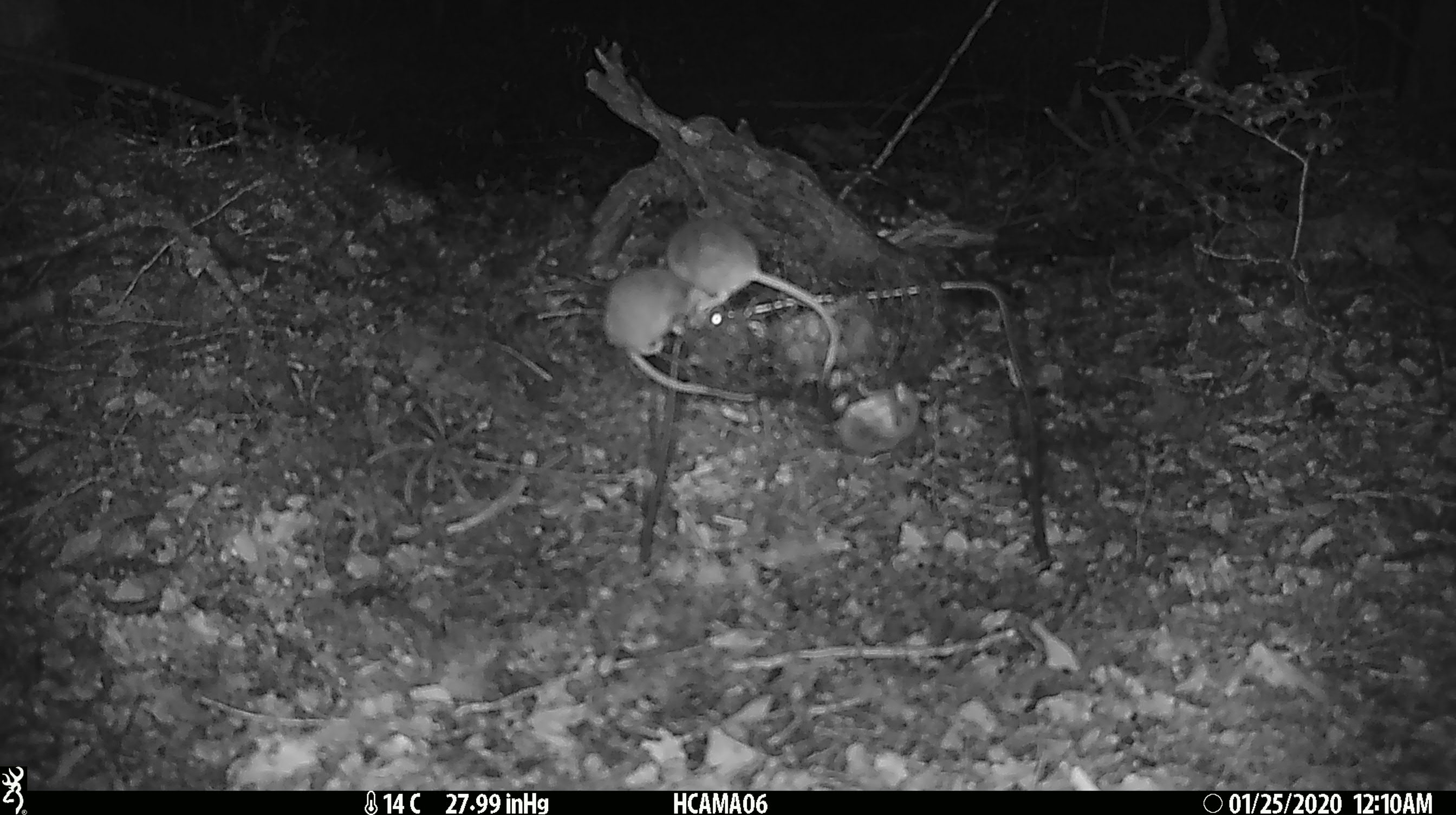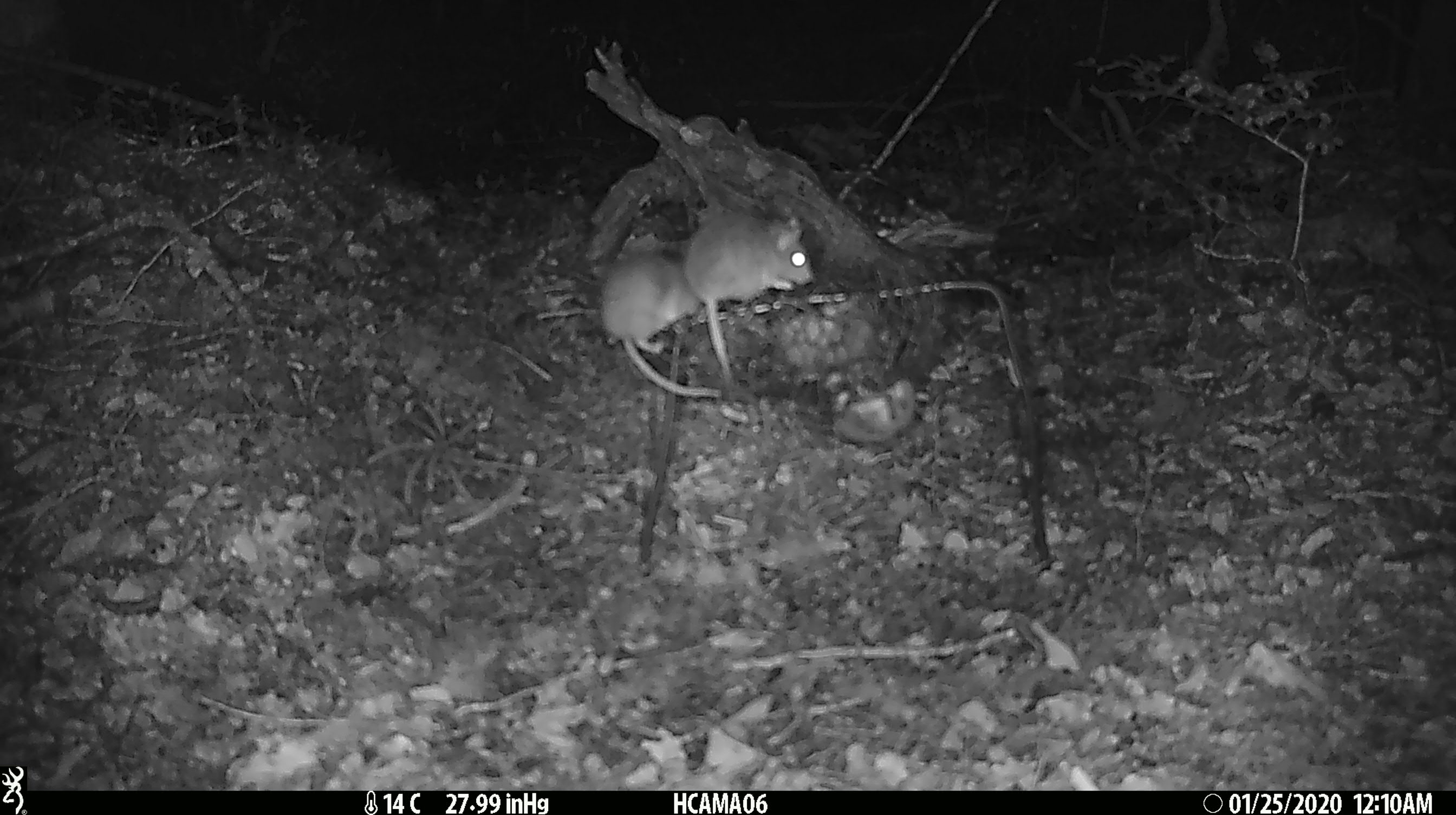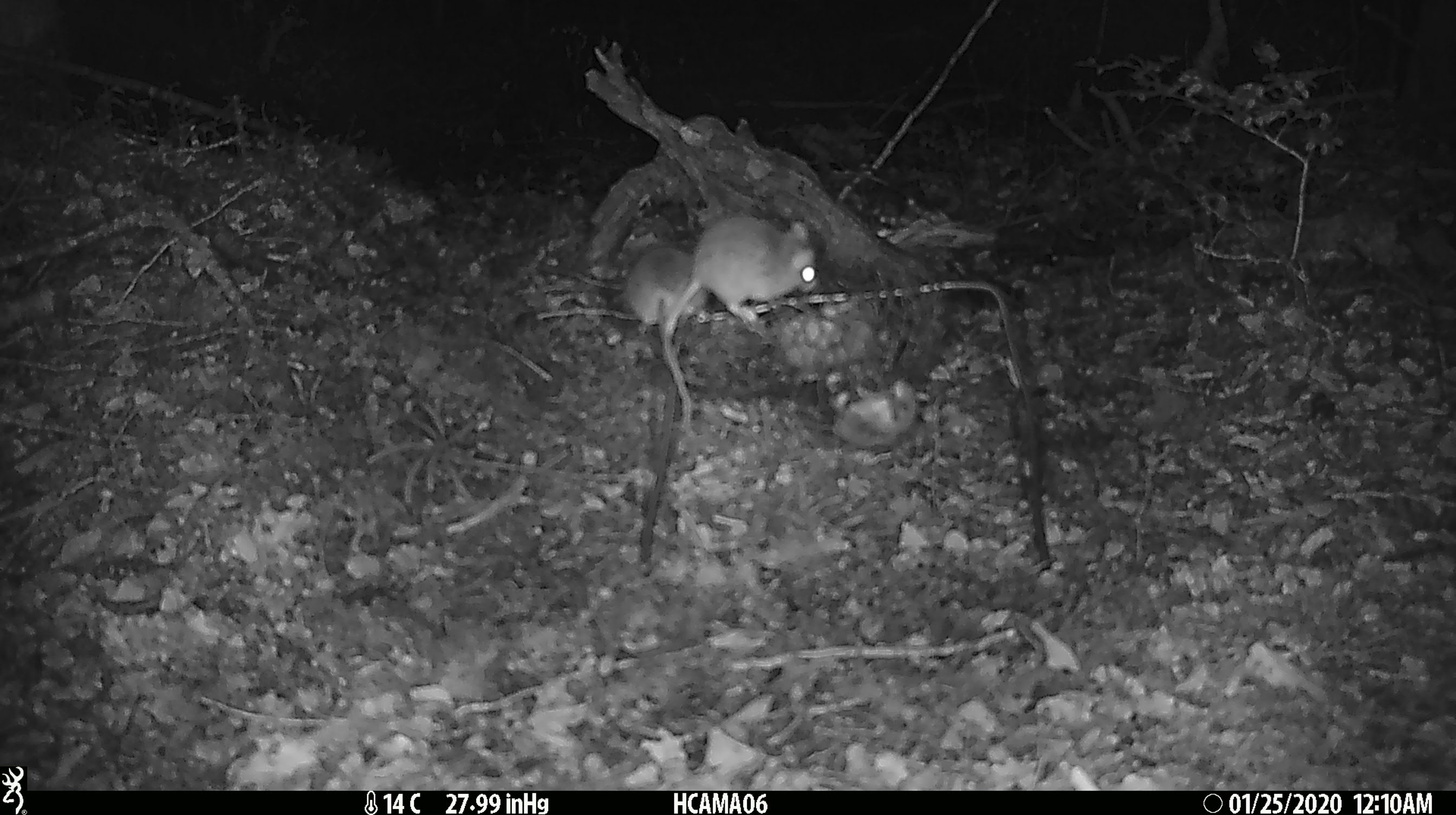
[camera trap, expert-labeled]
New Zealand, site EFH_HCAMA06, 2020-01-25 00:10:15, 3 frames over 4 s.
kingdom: Animalia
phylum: Chordata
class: Mammalia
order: Rodentia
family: Muridae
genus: Mus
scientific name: Mus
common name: mouse